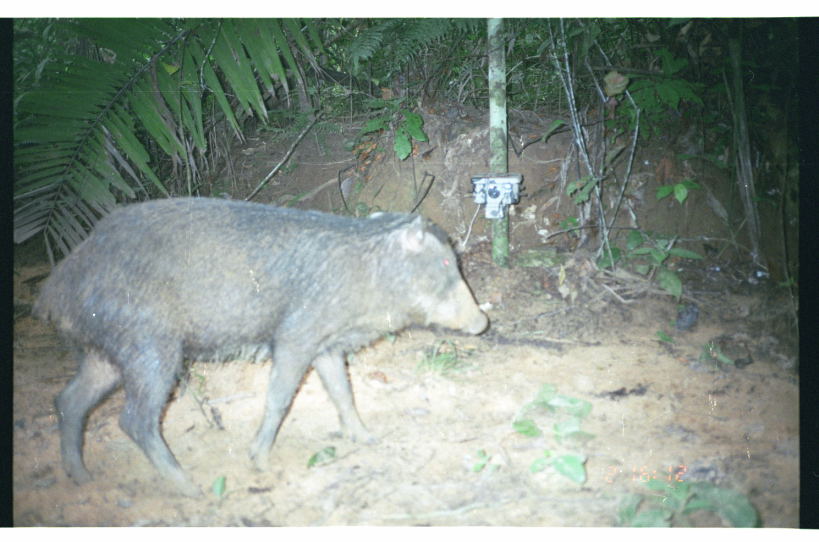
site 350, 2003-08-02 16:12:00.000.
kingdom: Animalia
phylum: Chordata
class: Mammalia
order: Artiodactyla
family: Tayassuidae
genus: Tayassu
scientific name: Tayassu pecari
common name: white-lipped peccary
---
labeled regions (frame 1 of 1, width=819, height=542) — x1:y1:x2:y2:
tayassu pecari: 28:195:489:497